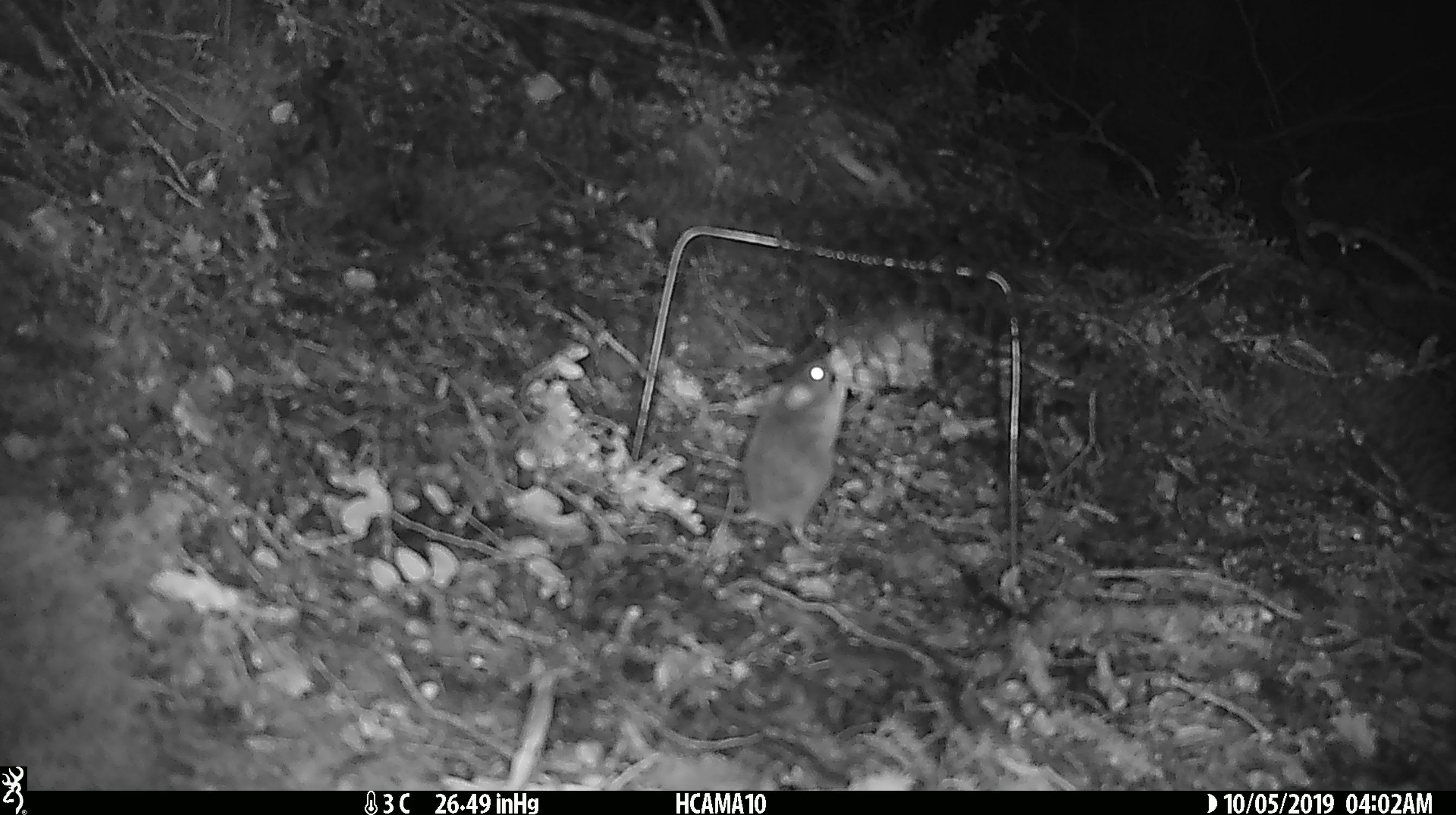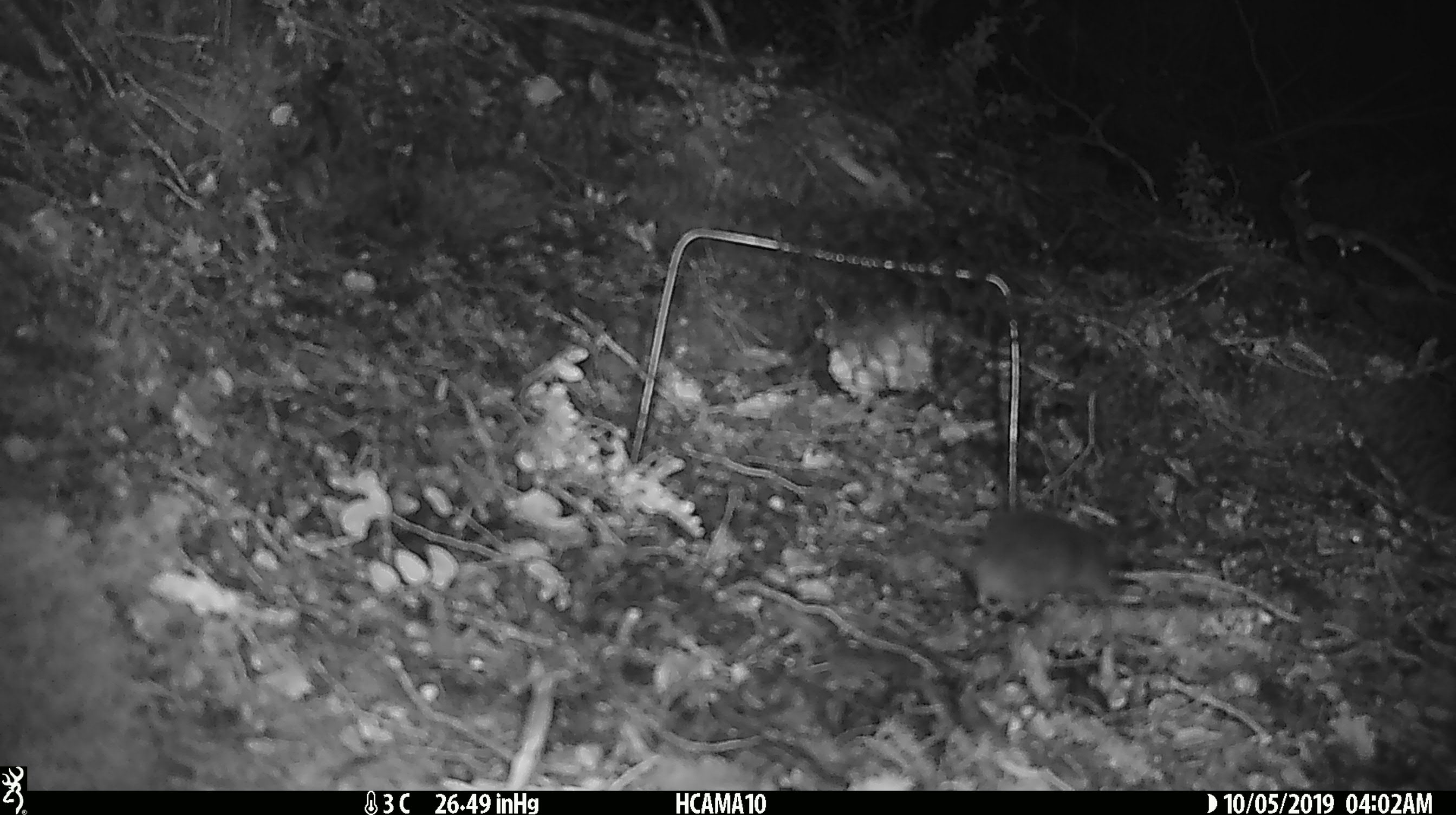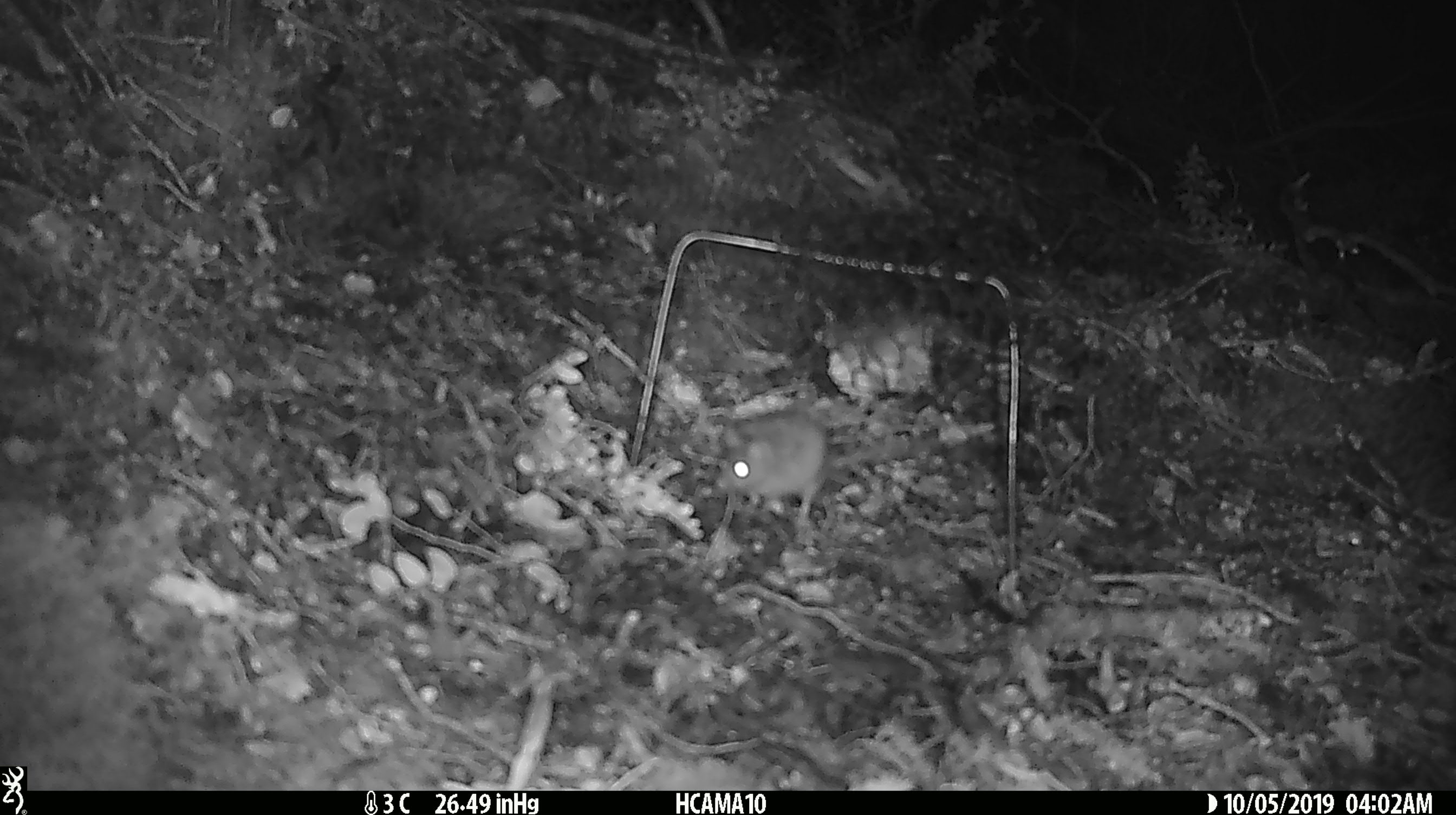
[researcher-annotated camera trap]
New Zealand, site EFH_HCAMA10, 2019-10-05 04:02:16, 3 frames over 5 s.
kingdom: Animalia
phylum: Chordata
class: Mammalia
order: Rodentia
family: Muridae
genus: Mus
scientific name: Mus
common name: mouse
Mouse (Mus).